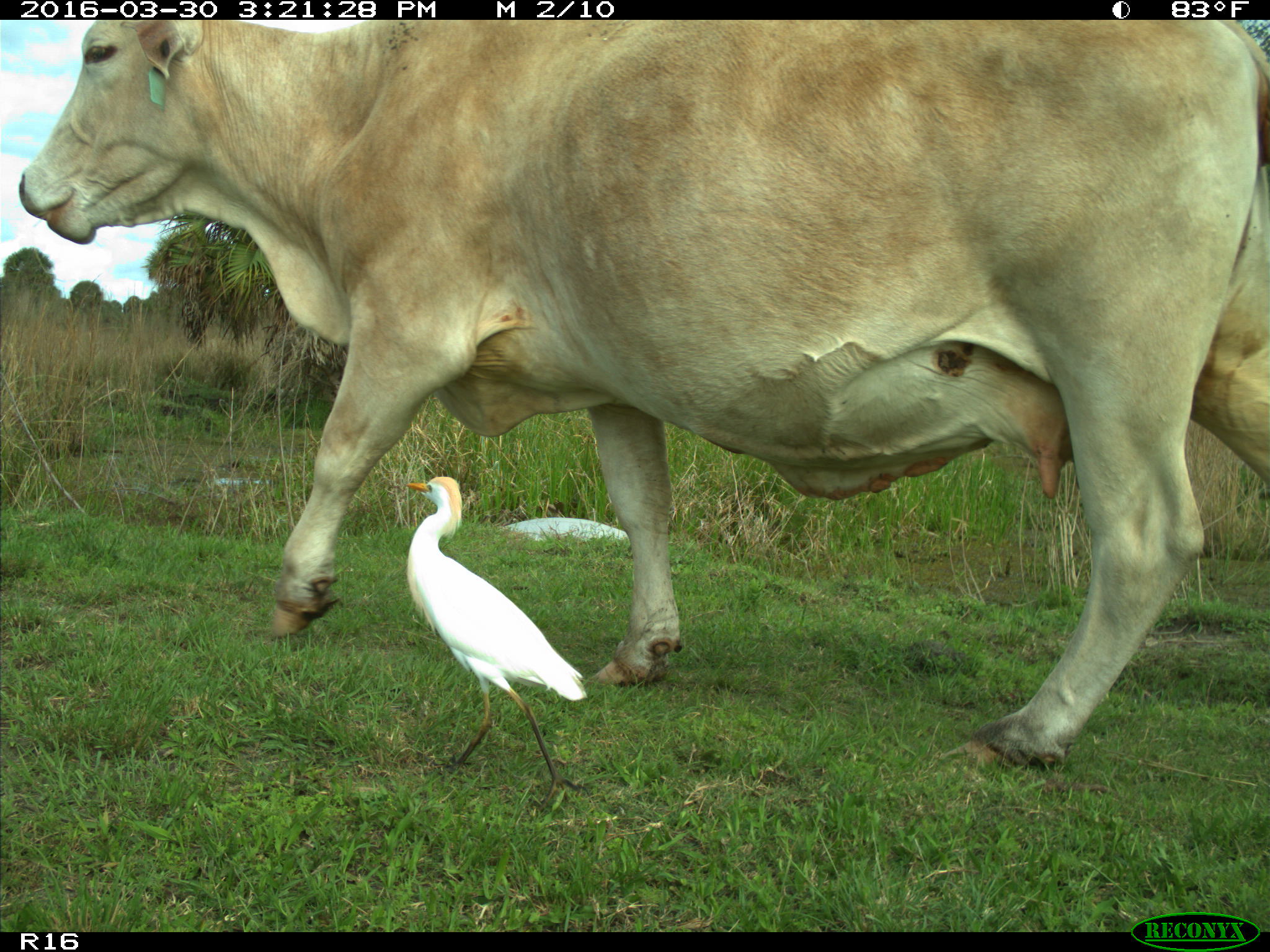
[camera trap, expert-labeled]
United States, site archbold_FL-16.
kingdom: Animalia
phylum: Chordata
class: Mammalia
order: Artiodactyla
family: Bovidae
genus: Bos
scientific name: Bos taurus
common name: domestic cow